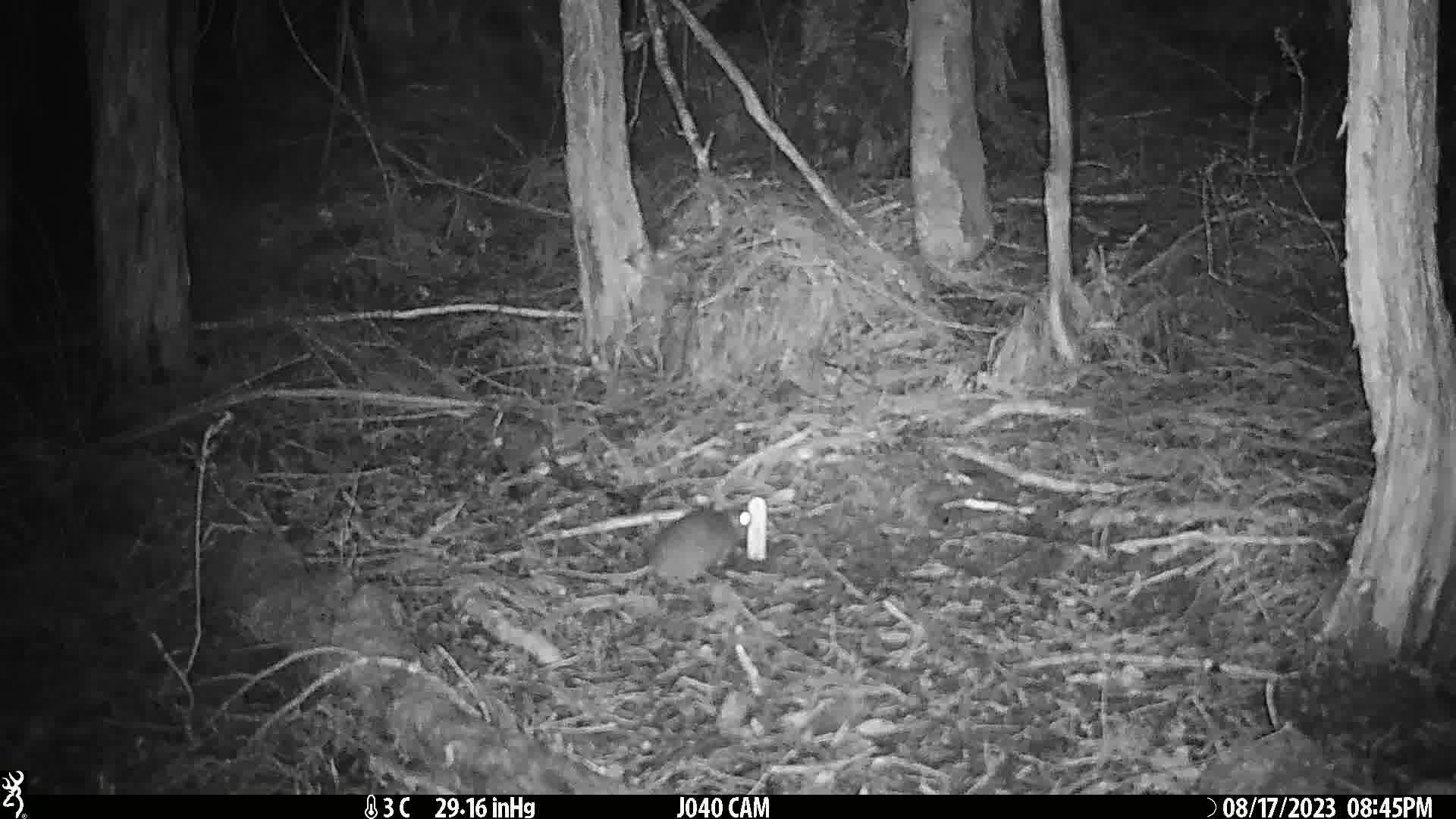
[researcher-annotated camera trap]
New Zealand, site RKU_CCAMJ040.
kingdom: Animalia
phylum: Chordata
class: Mammalia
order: Rodentia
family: Muridae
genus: Rattus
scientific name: Rattus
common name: rat